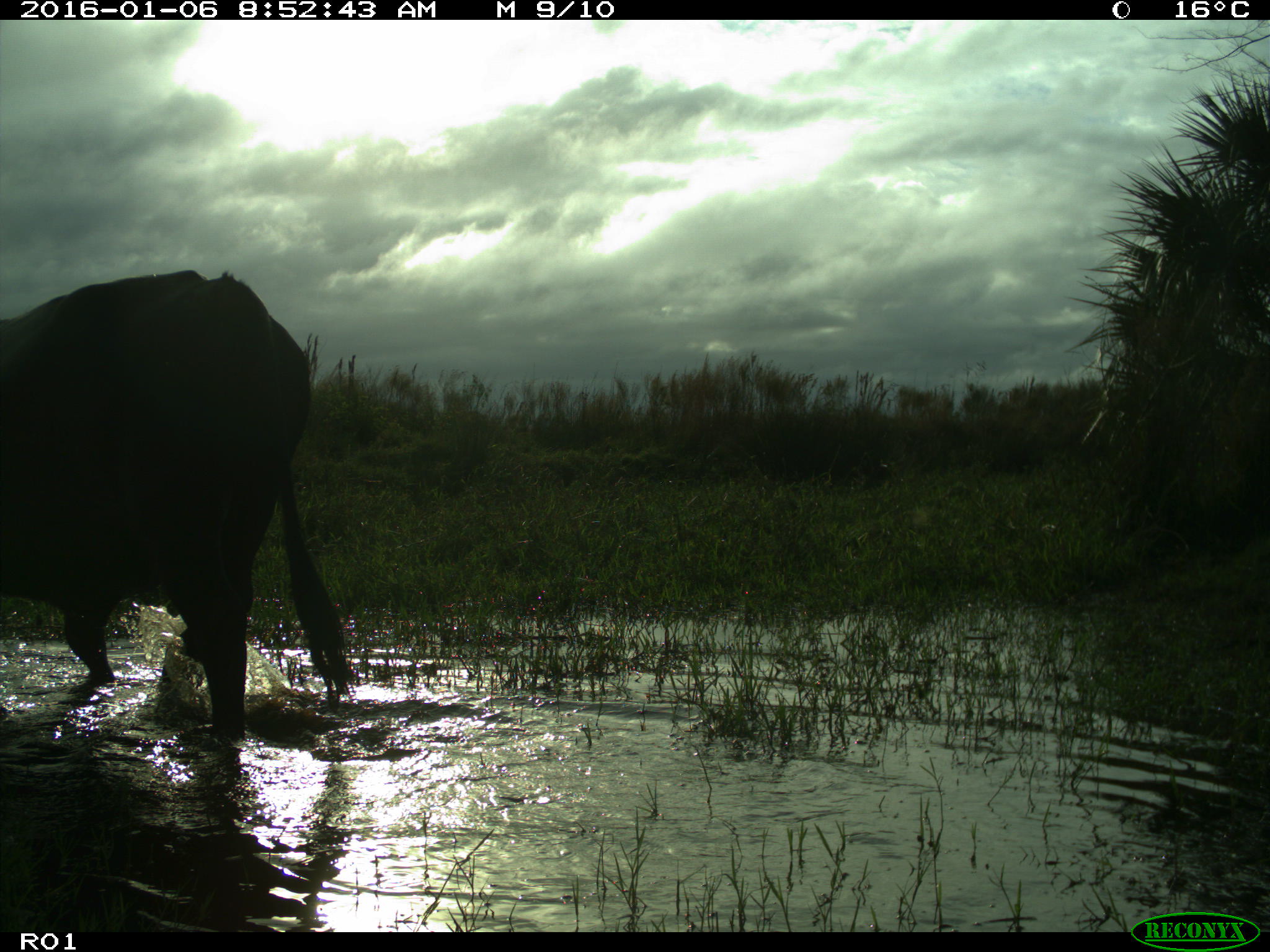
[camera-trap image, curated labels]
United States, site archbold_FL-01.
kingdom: Animalia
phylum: Chordata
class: Mammalia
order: Artiodactyla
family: Bovidae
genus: Bos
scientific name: Bos taurus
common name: domestic cow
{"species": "Bos taurus (domestic cow)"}